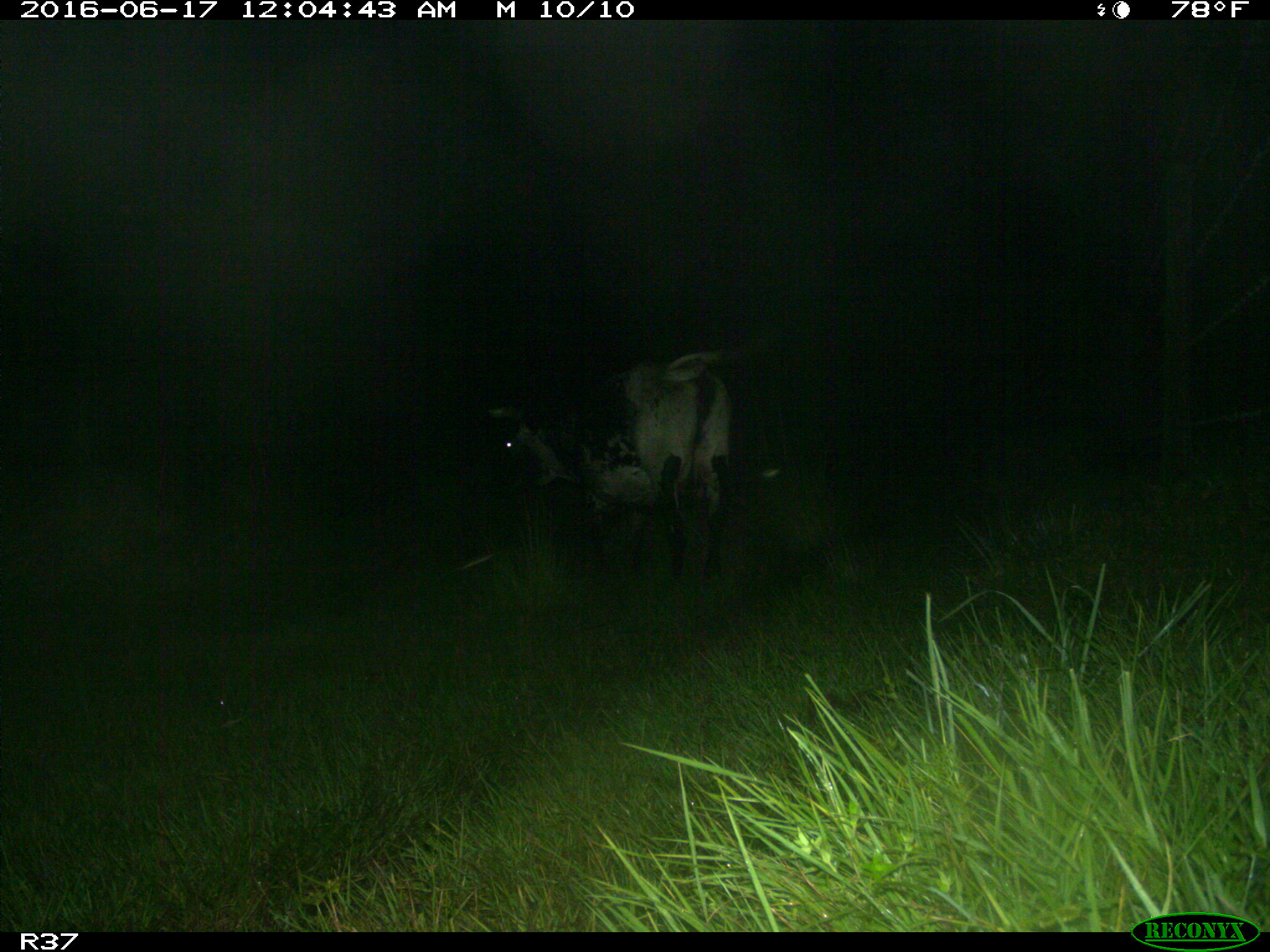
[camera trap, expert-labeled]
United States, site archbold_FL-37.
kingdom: Animalia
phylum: Chordata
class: Mammalia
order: Artiodactyla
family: Bovidae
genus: Bos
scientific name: Bos taurus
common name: domestic cow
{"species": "Bos taurus (domestic cow)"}